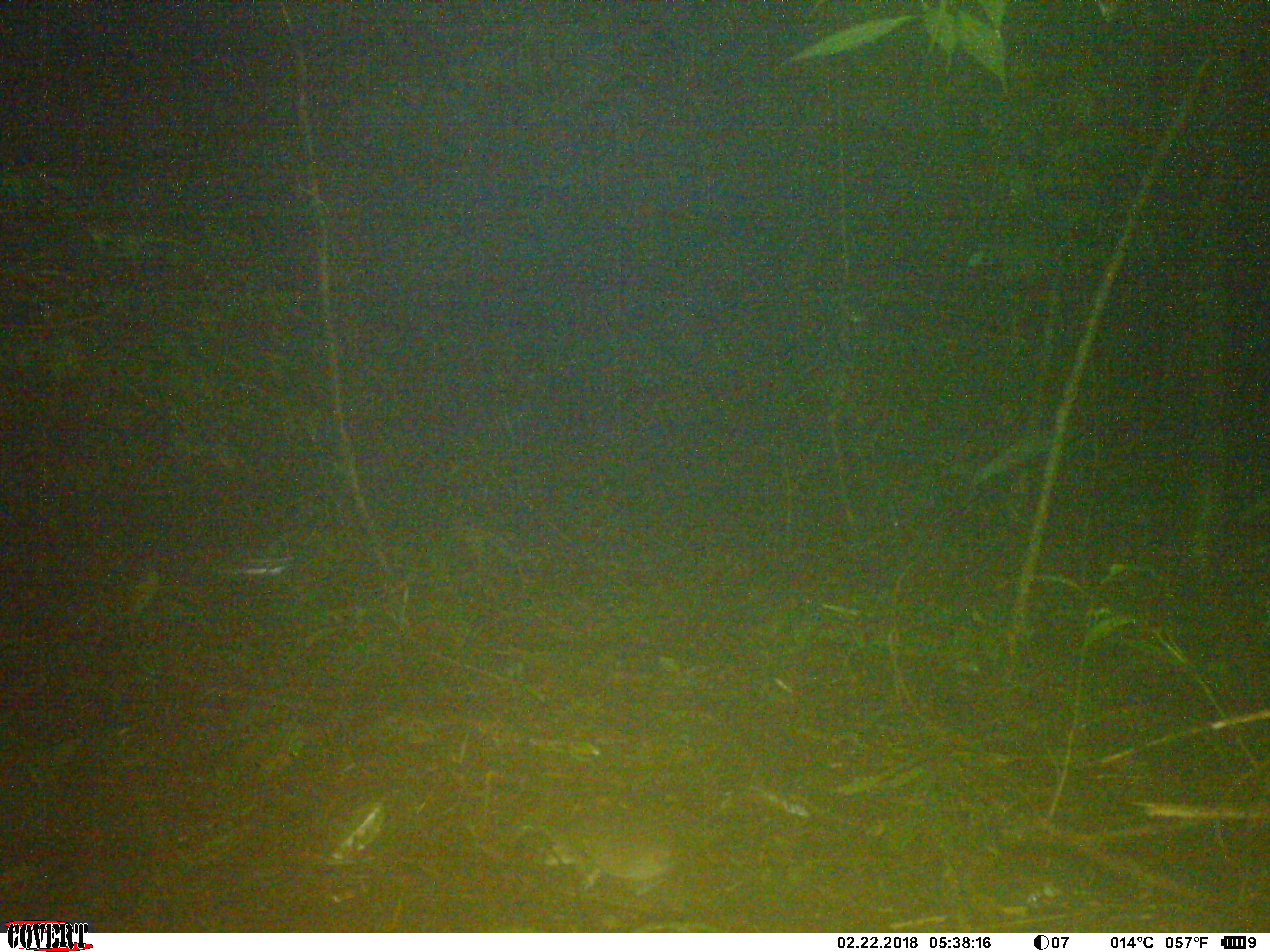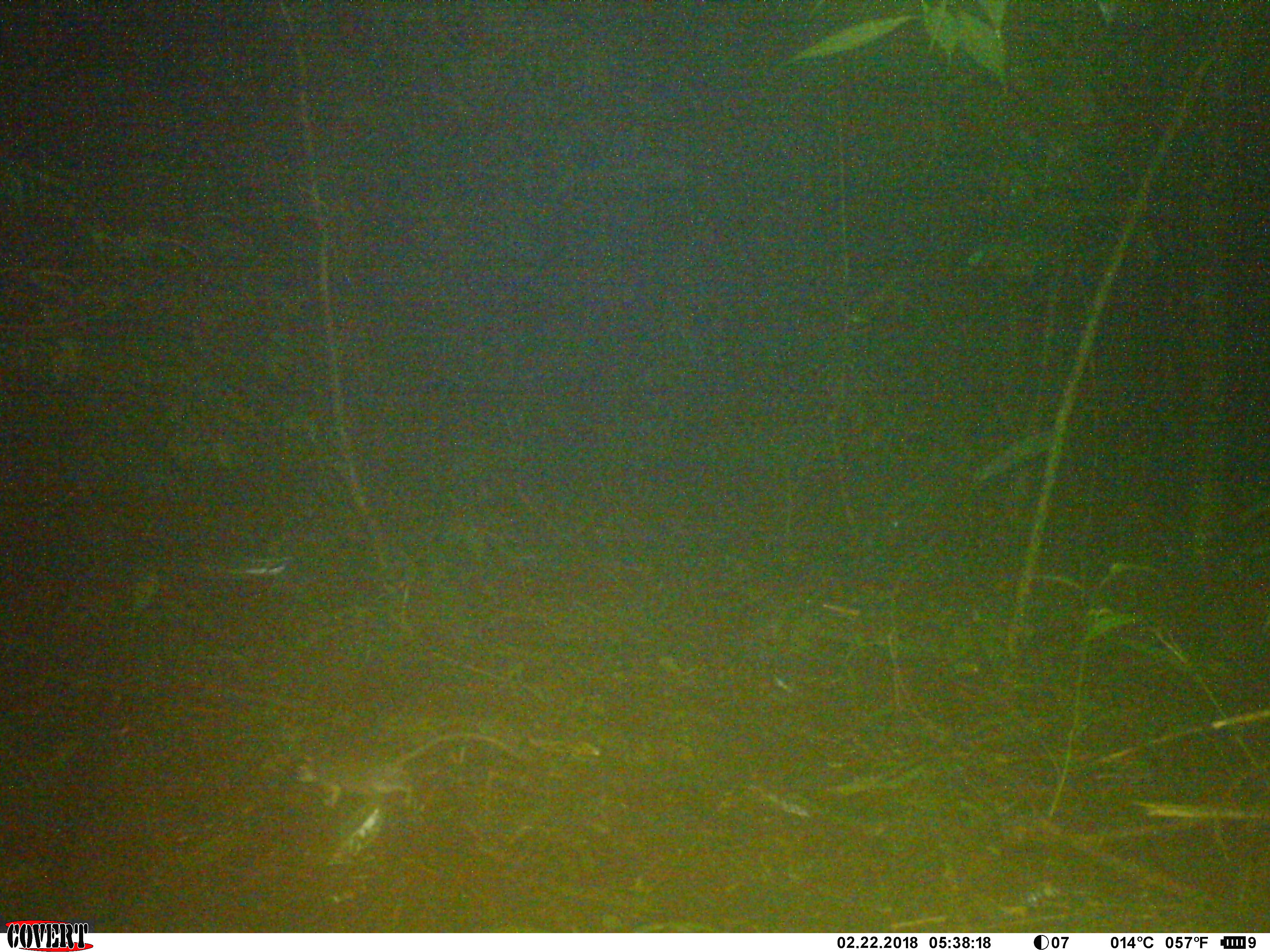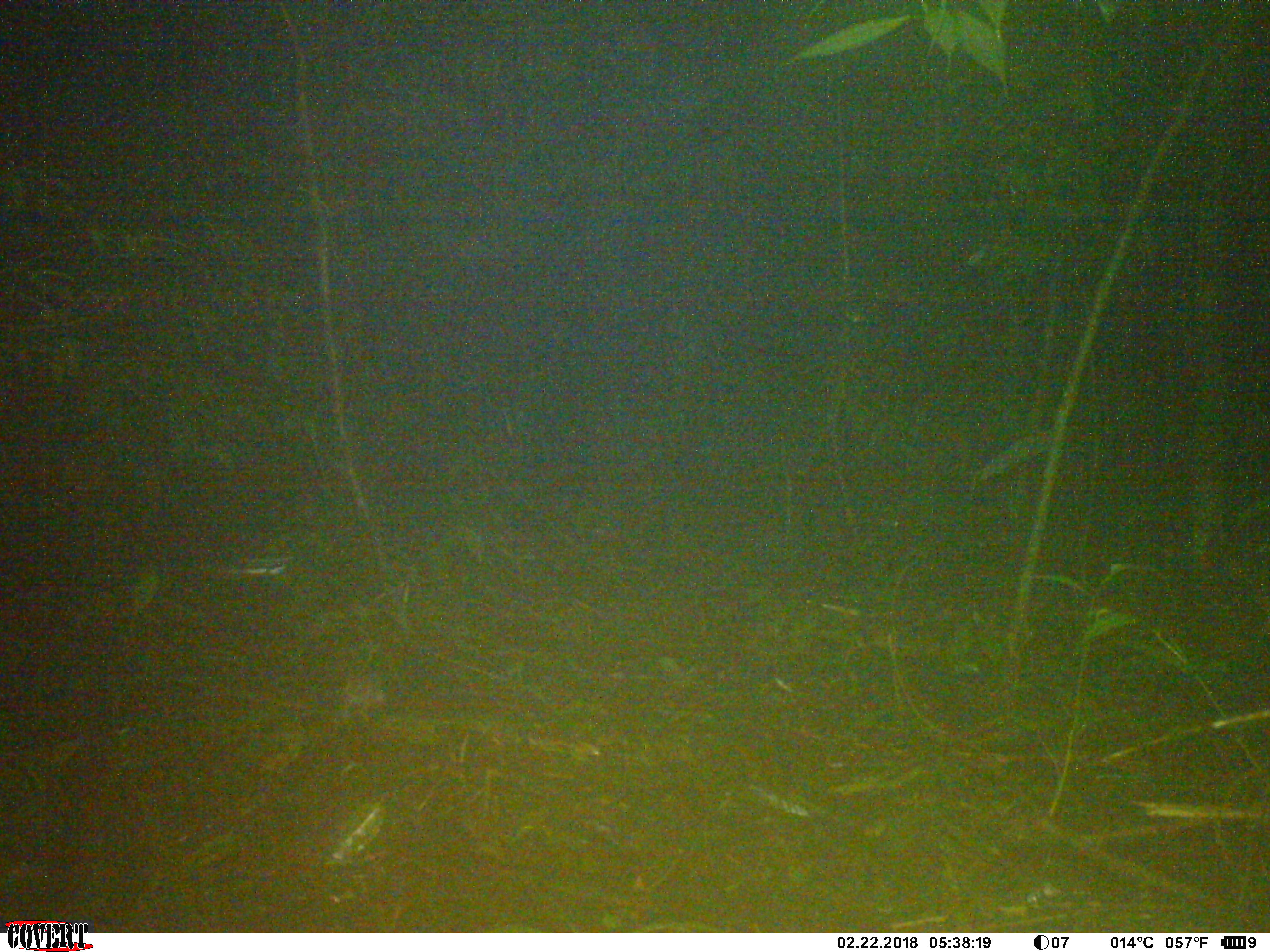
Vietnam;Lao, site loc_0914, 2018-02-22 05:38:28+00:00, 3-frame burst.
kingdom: Animalia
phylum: Chordata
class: Mammalia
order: Rodentia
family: Muridae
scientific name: Muridae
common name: old-world mice and rats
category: unidentified murid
Unidentified murid (old-world mice and rats) (Muridae). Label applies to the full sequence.